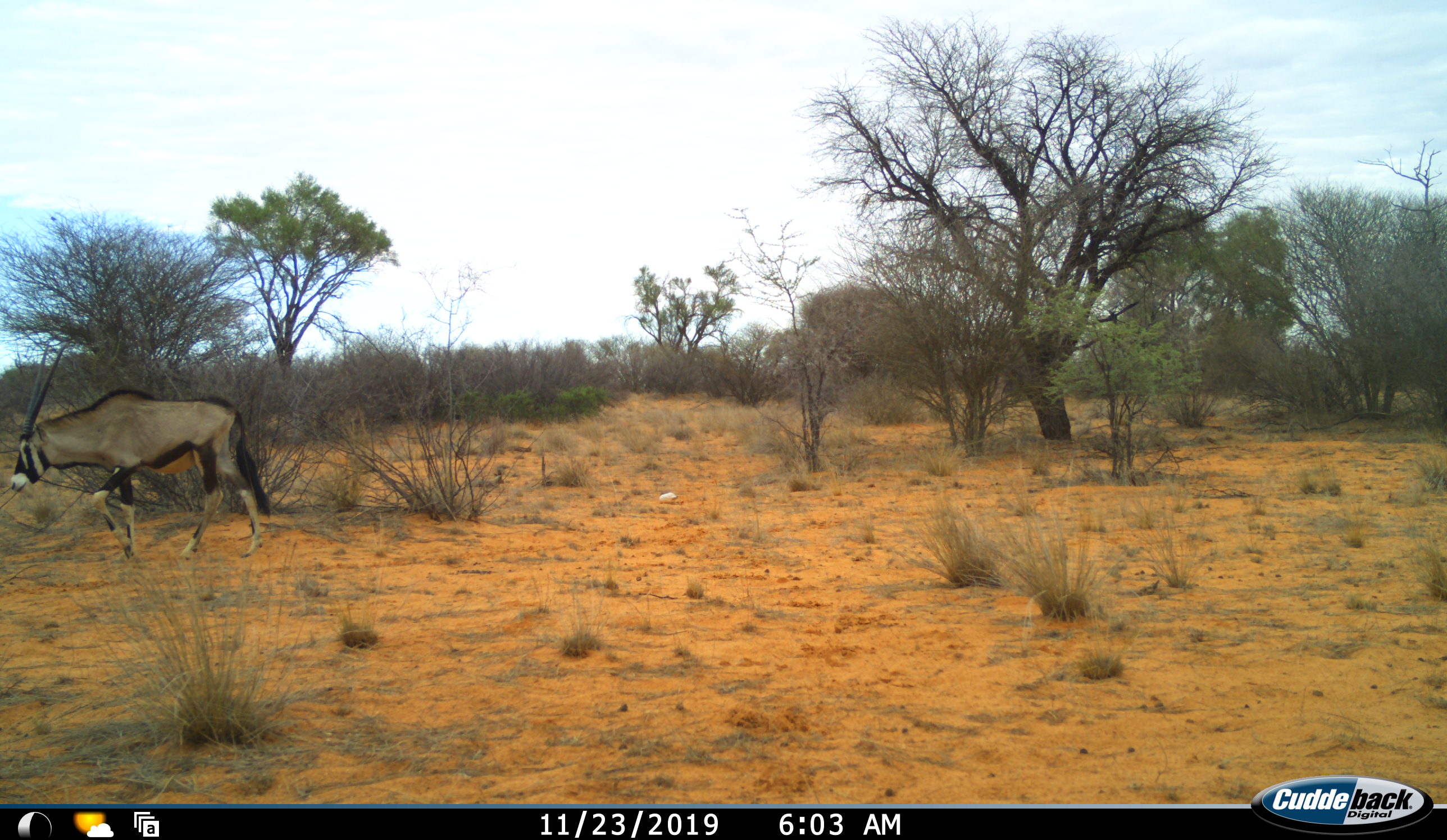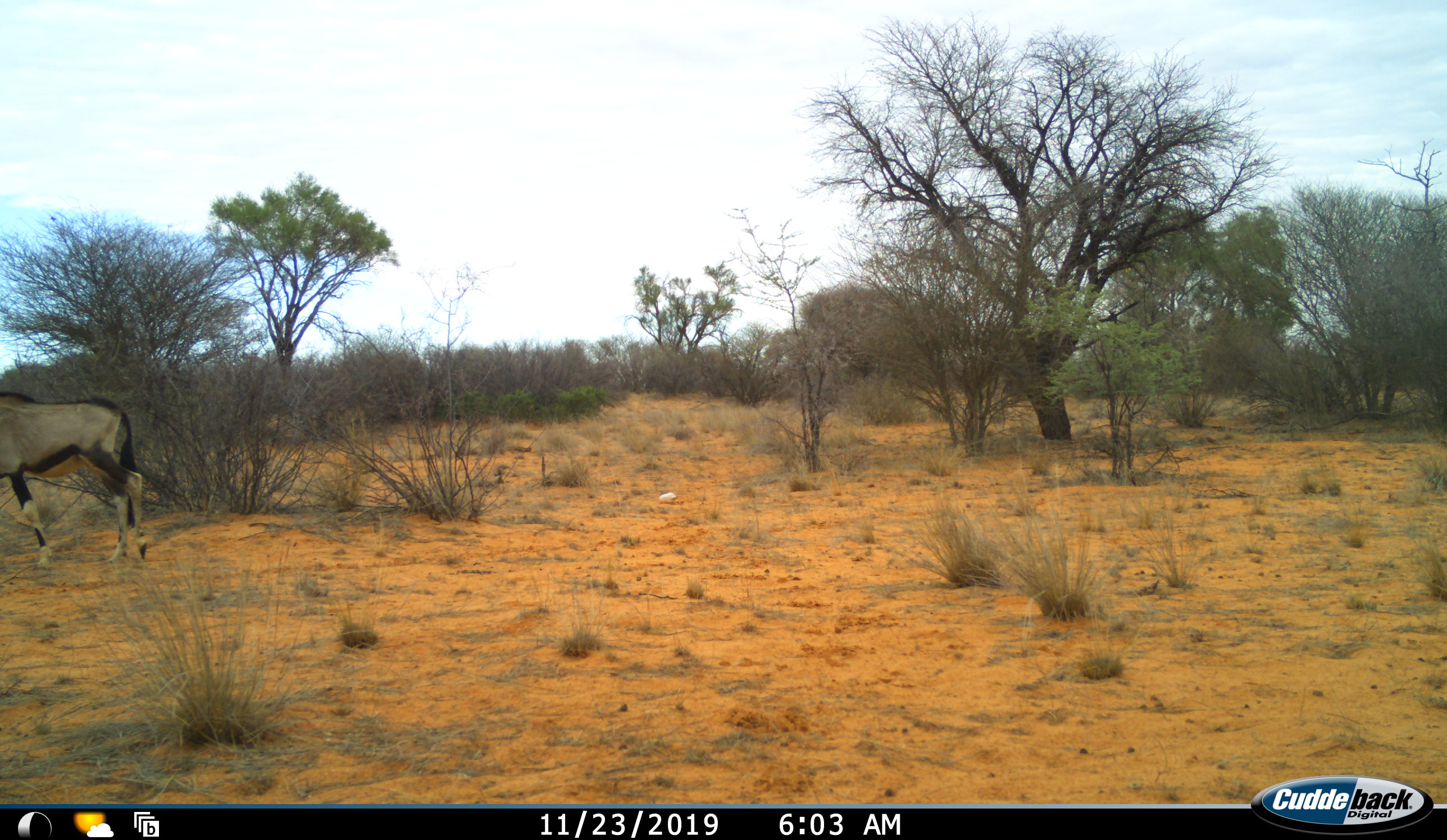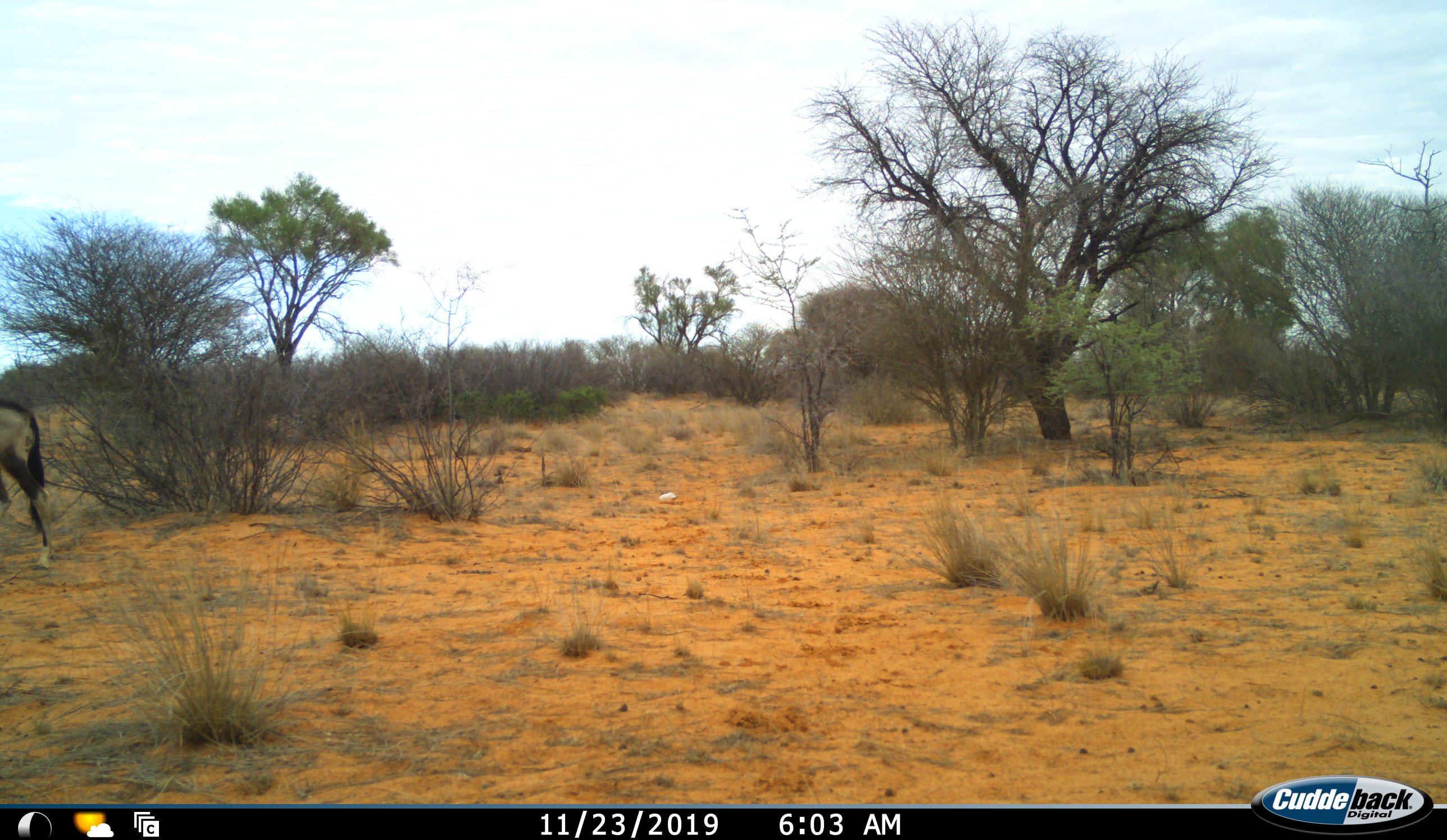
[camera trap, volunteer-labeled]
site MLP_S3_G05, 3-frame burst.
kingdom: Animalia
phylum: Chordata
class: Mammalia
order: Artiodactyla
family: Bovidae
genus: Oryx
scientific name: Oryx gazella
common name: gemsbok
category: oryx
Oryx (gemsbok) (Oryx gazella), count 1. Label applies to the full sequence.